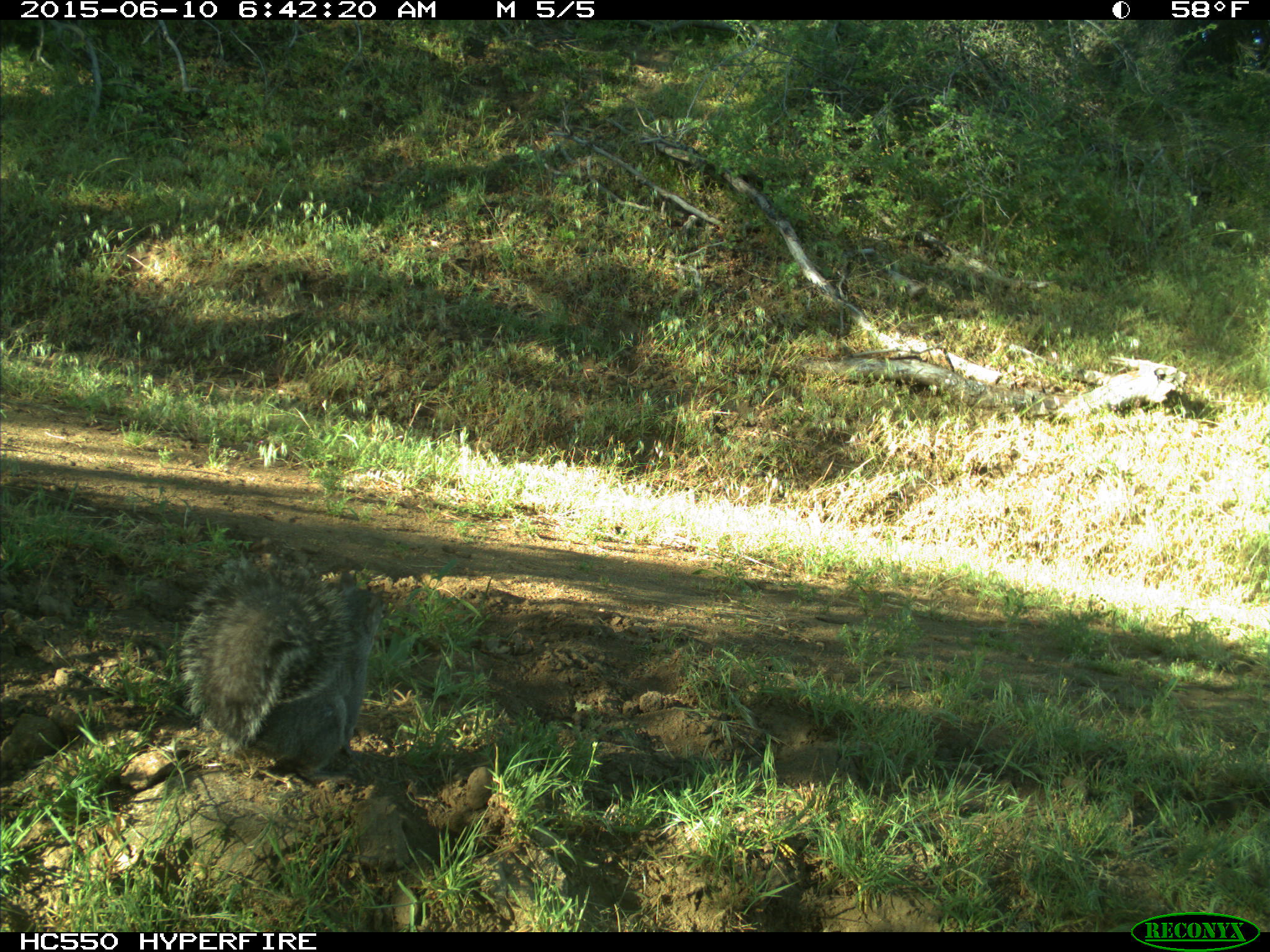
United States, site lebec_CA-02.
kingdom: Animalia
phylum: Chordata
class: Mammalia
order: Rodentia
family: Sciuridae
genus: Sciurus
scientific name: Sciurus carolinensis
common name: eastern gray squirrel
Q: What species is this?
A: Sciurus carolinensis (eastern gray squirrel).